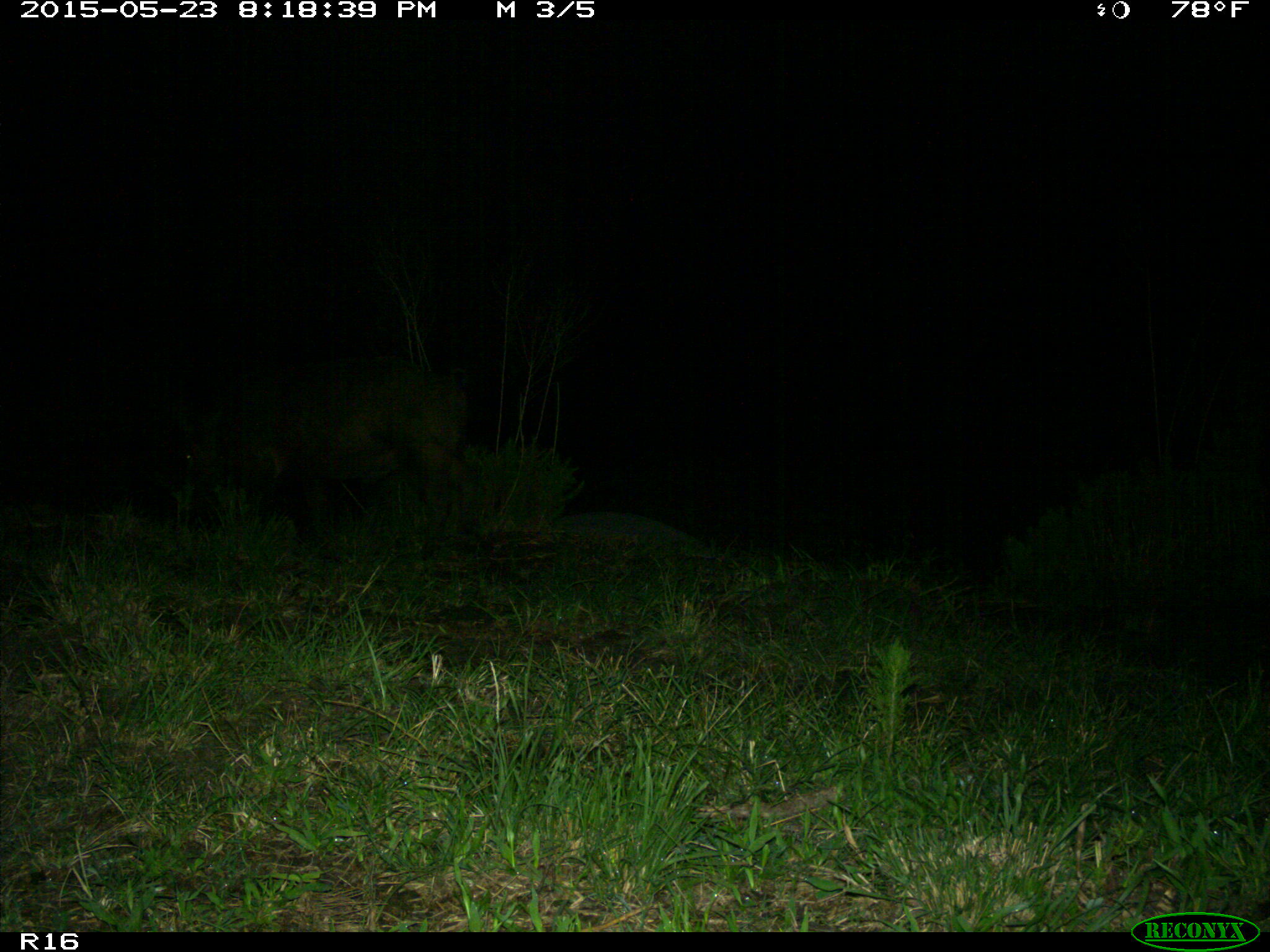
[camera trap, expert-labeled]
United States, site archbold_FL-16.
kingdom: Animalia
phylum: Chordata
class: Mammalia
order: Artiodactyla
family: Suidae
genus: Sus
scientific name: Sus scrofa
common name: wild boar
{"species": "Sus scrofa (wild boar)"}